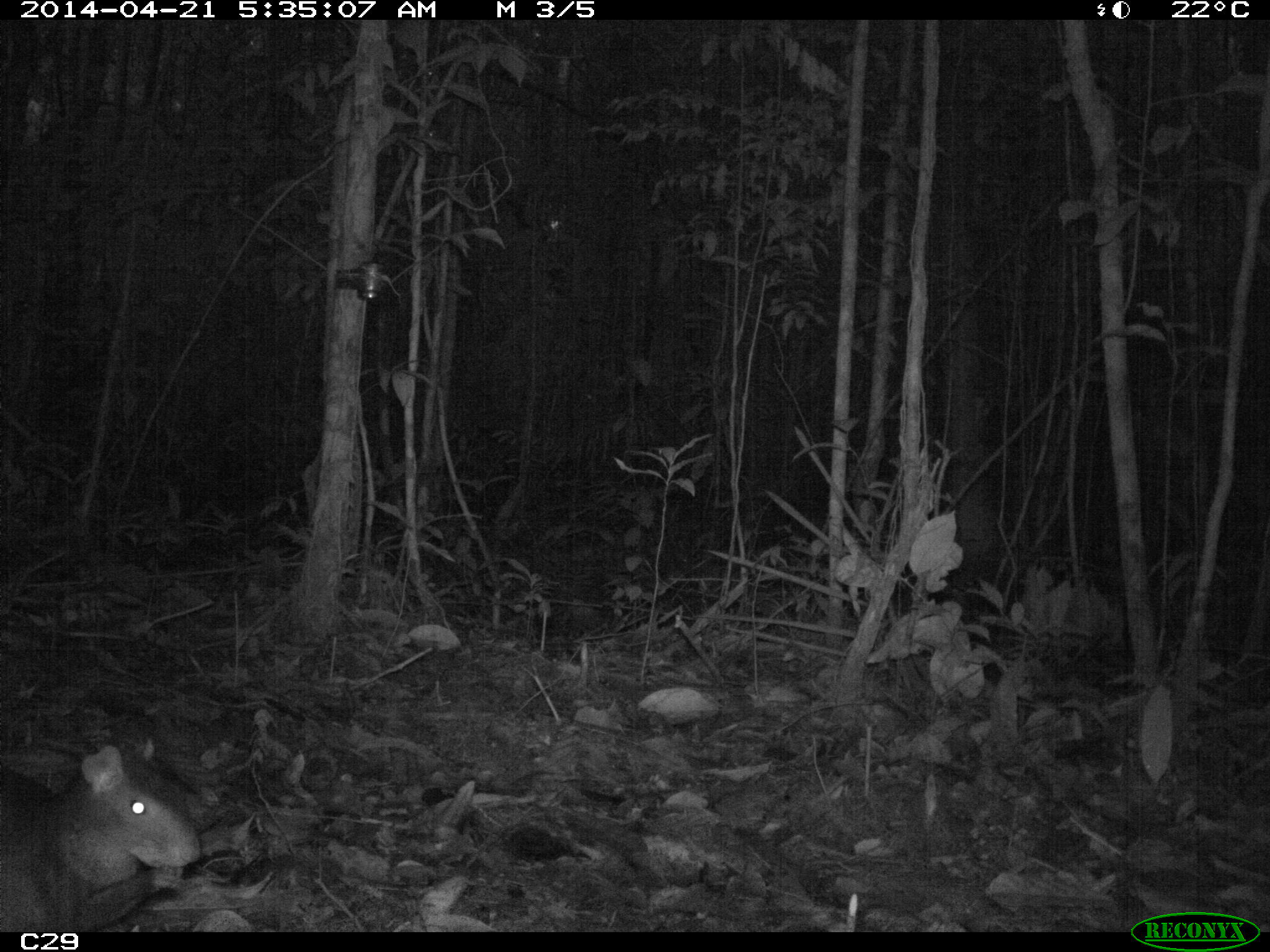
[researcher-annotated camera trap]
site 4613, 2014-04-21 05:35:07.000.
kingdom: Animalia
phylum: Chordata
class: Mammalia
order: Rodentia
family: Dasyproctidae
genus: Dasyprocta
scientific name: Dasyprocta leporina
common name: red-rumped agouti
Dasyprocta leporina (red-rumped agouti), count 1, age adult.